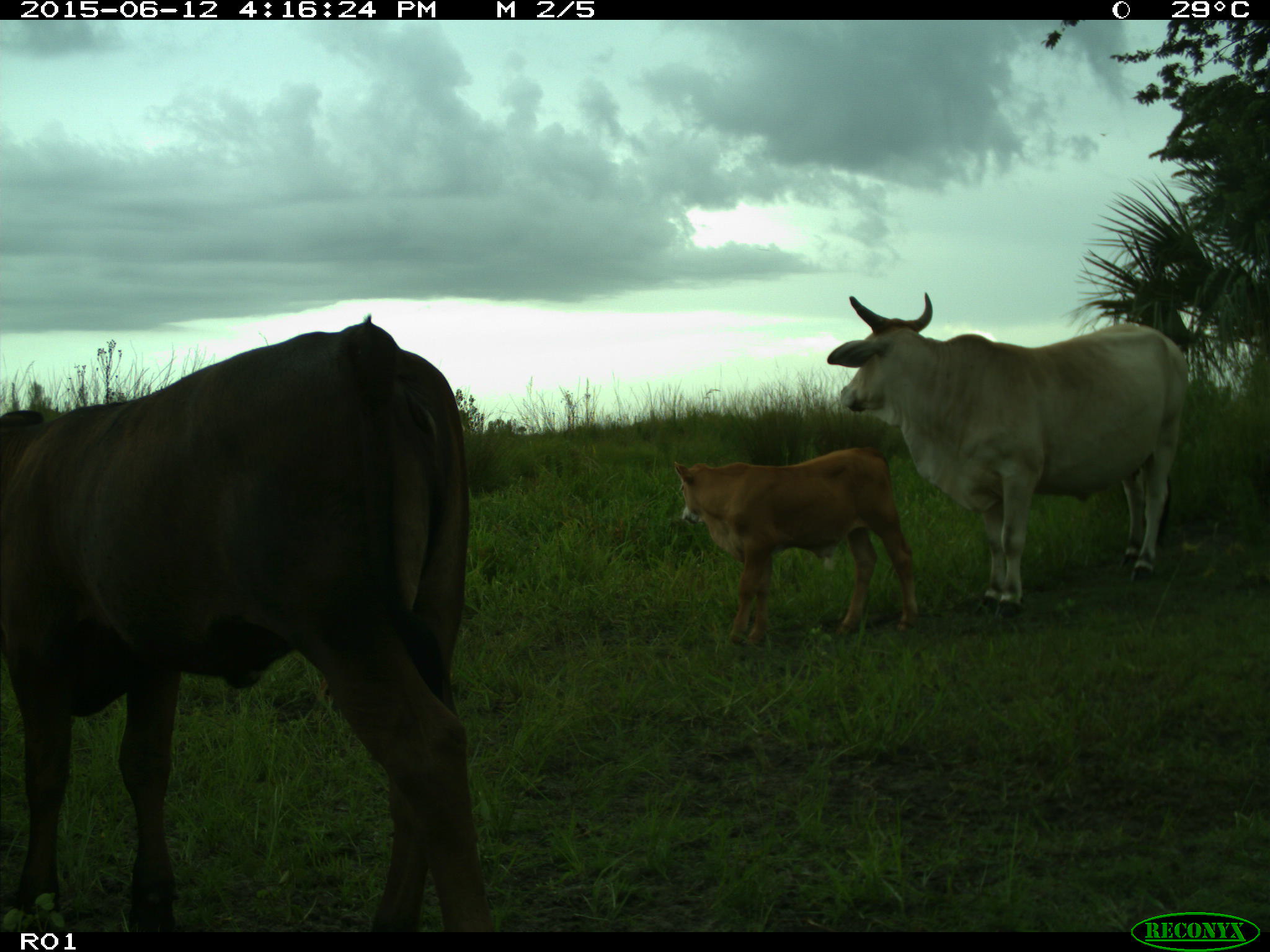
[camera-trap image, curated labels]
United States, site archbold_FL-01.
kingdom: Animalia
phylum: Chordata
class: Mammalia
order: Artiodactyla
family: Bovidae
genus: Bos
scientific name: Bos taurus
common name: domestic cow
Bos taurus (domestic cow).